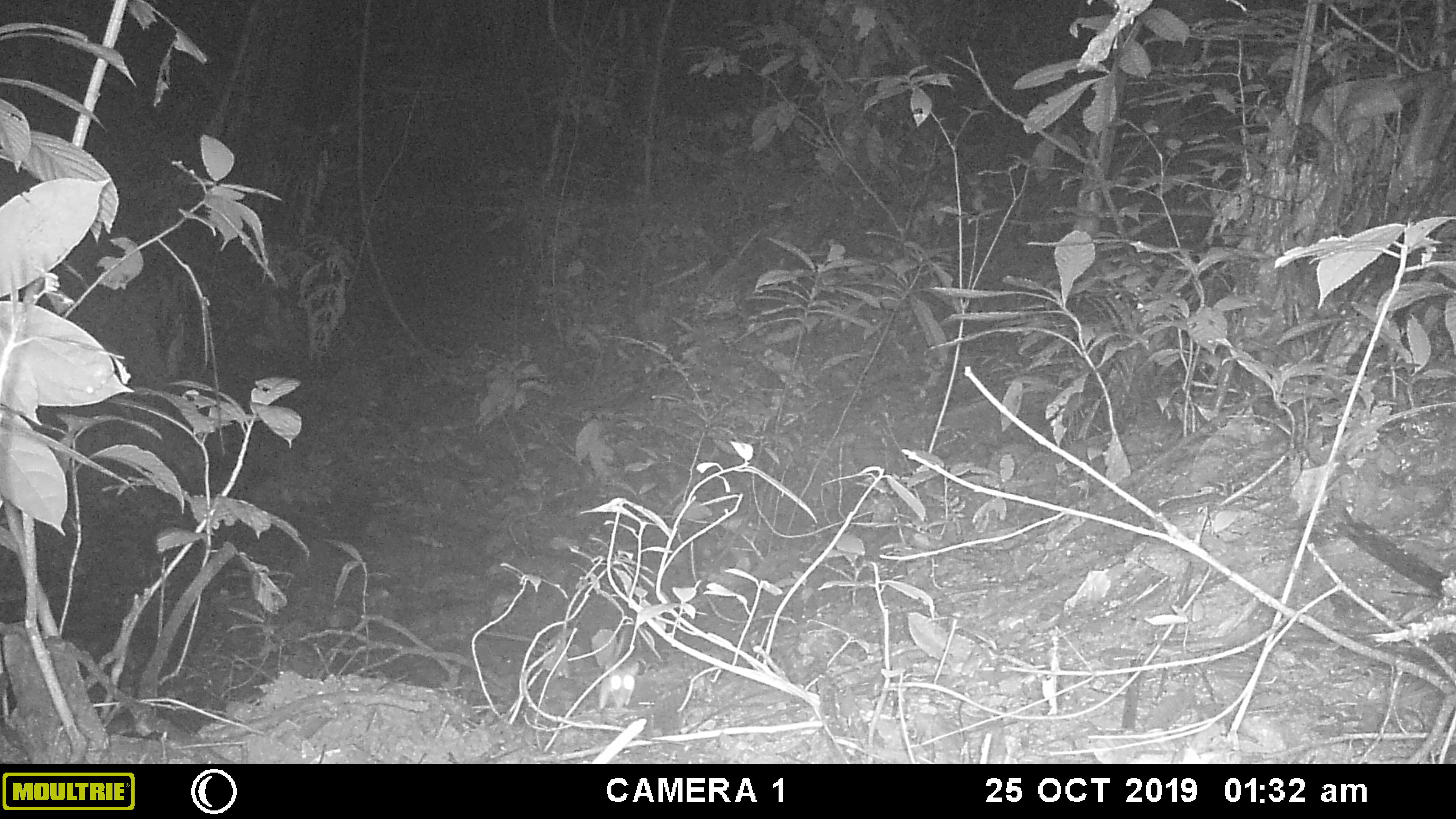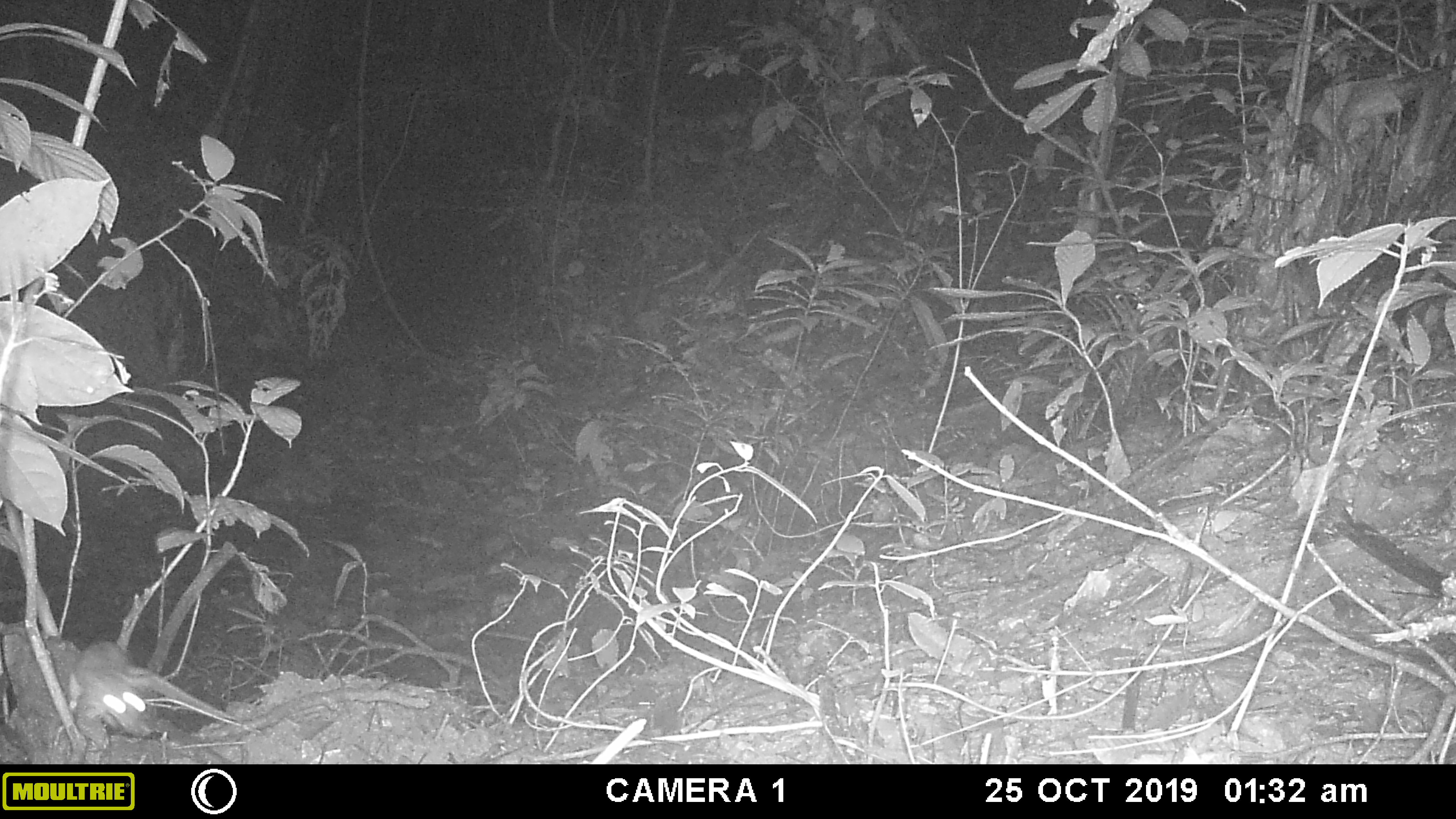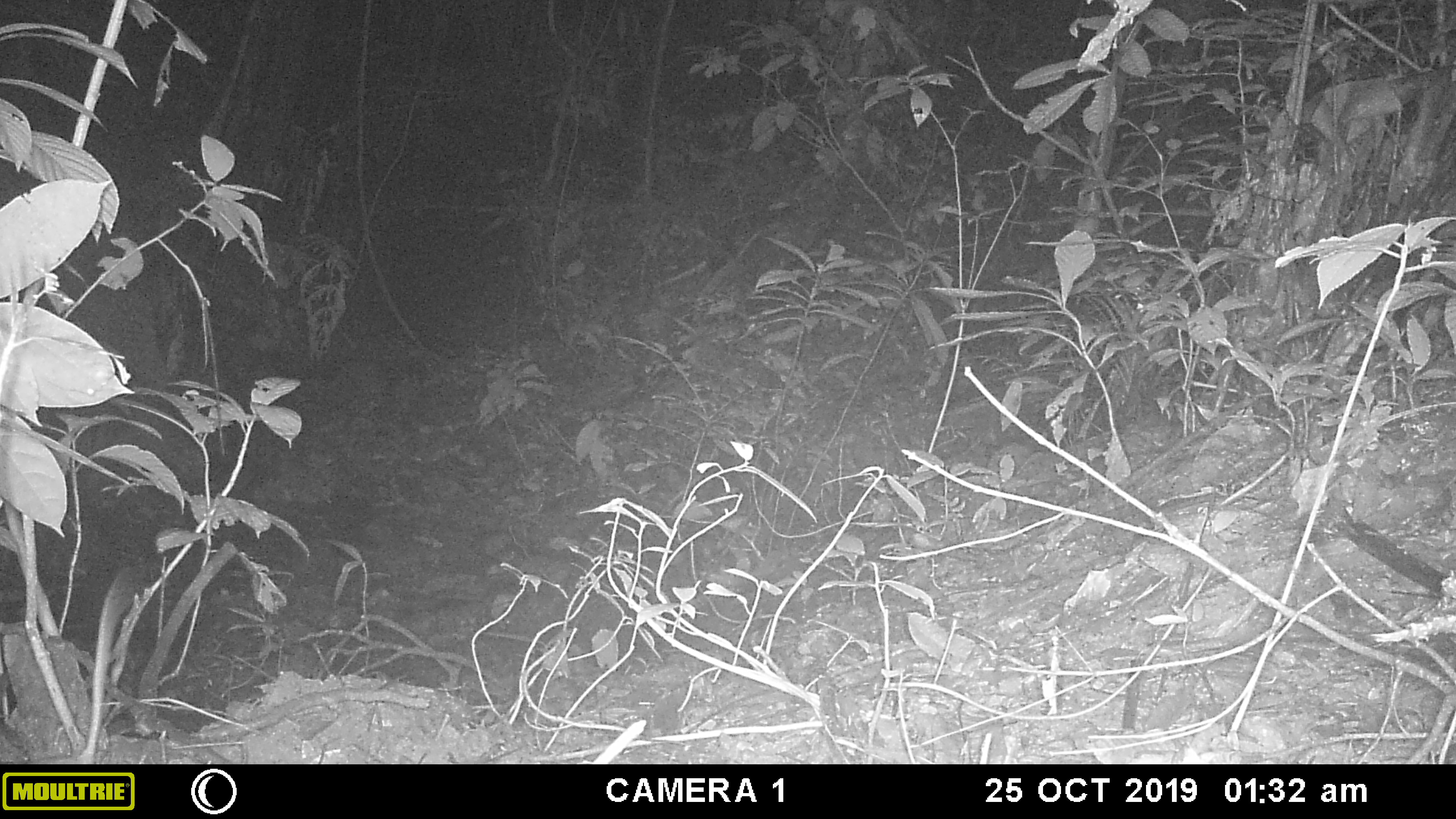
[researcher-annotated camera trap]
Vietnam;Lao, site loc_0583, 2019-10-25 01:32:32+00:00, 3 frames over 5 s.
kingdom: Animalia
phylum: Chordata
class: Mammalia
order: Rodentia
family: Muridae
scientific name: Muridae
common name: old-world mice and rats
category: unidentified murid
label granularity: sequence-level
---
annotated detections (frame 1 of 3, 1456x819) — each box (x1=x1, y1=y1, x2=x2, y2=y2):
unidentified murid: (x1=598, y1=627, x2=639, y2=711)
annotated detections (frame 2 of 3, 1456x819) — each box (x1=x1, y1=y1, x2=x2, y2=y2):
unidentified murid: (x1=67, y1=640, x2=156, y2=738)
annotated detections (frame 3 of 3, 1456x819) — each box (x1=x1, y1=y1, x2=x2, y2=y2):
unidentified murid: (x1=51, y1=574, x2=122, y2=762)